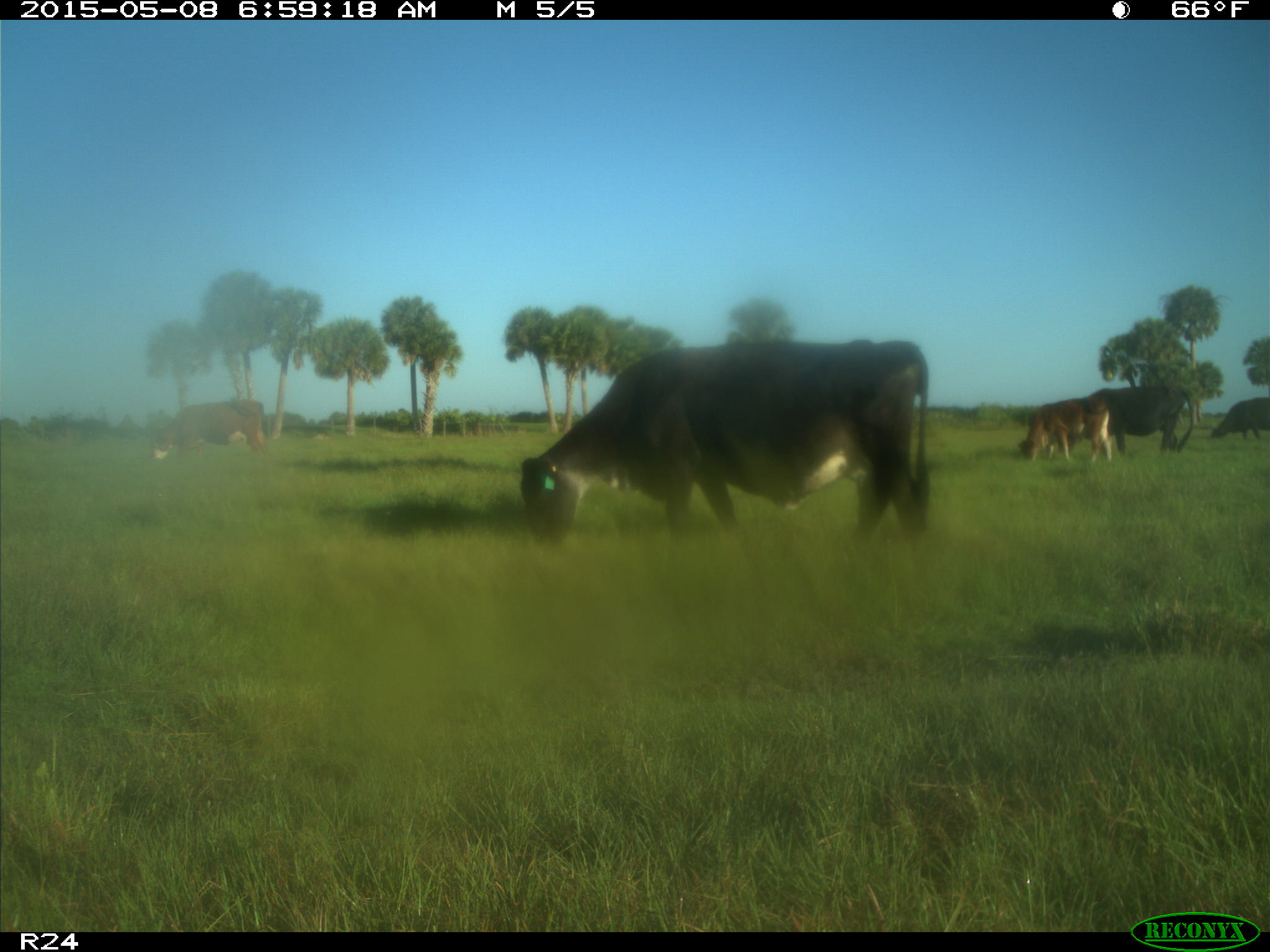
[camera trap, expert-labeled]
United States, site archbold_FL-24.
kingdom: Animalia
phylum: Chordata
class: Mammalia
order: Artiodactyla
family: Bovidae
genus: Bos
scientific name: Bos taurus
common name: domestic cow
Bos taurus (domestic cow).